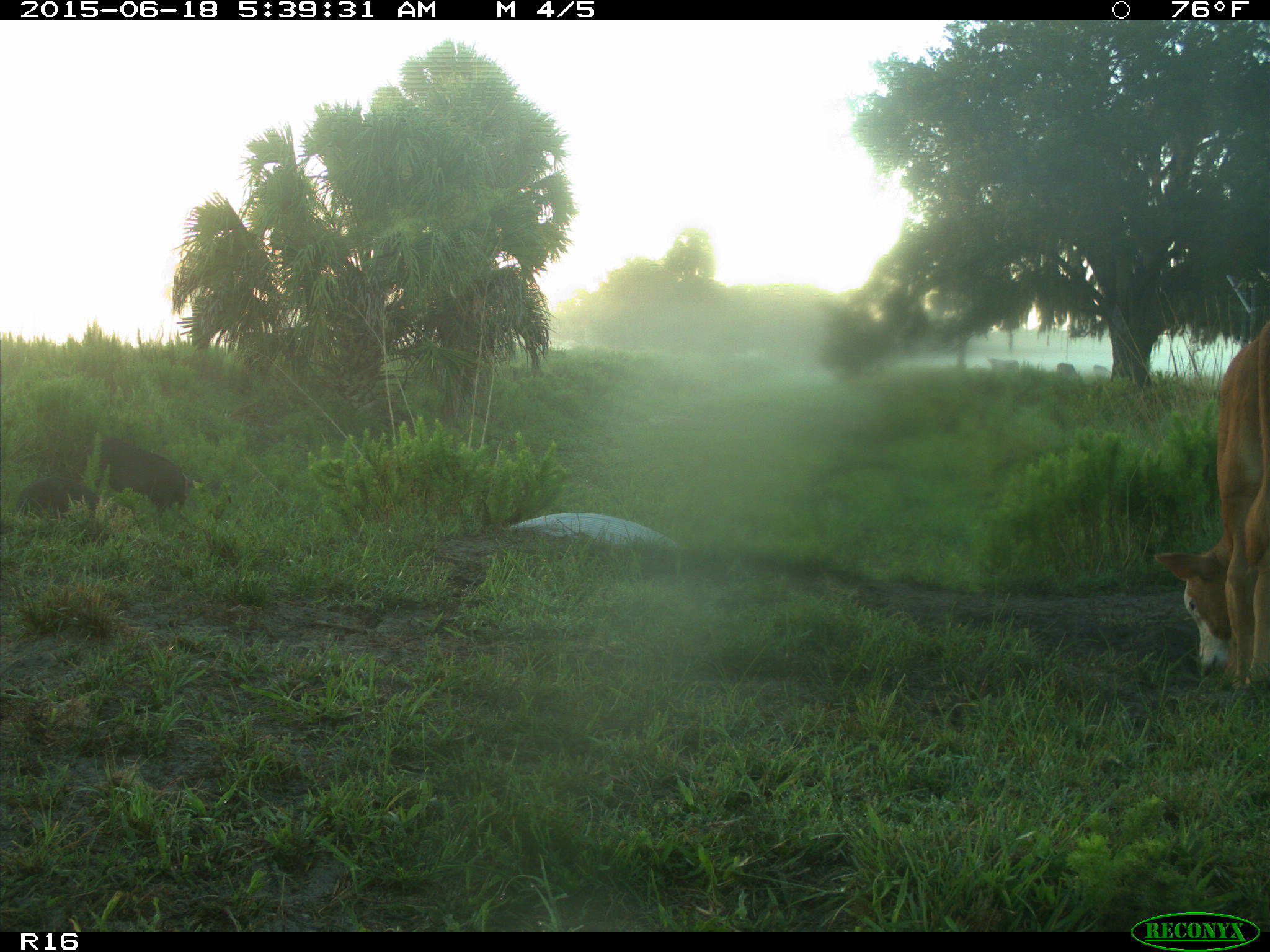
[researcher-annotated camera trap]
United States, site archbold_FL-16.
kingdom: Animalia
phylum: Chordata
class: Mammalia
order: Artiodactyla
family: Suidae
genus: Sus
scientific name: Sus scrofa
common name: wild boar